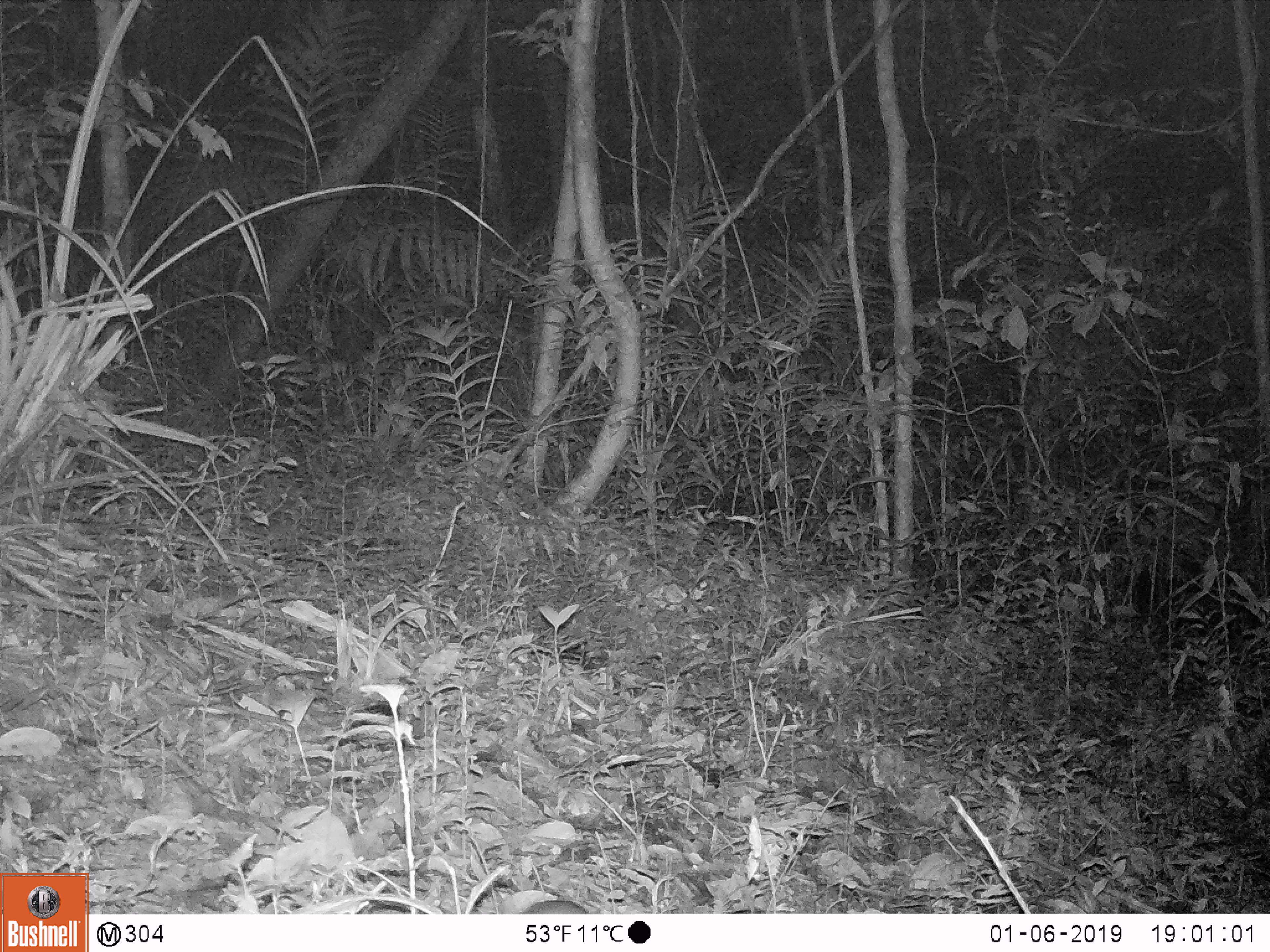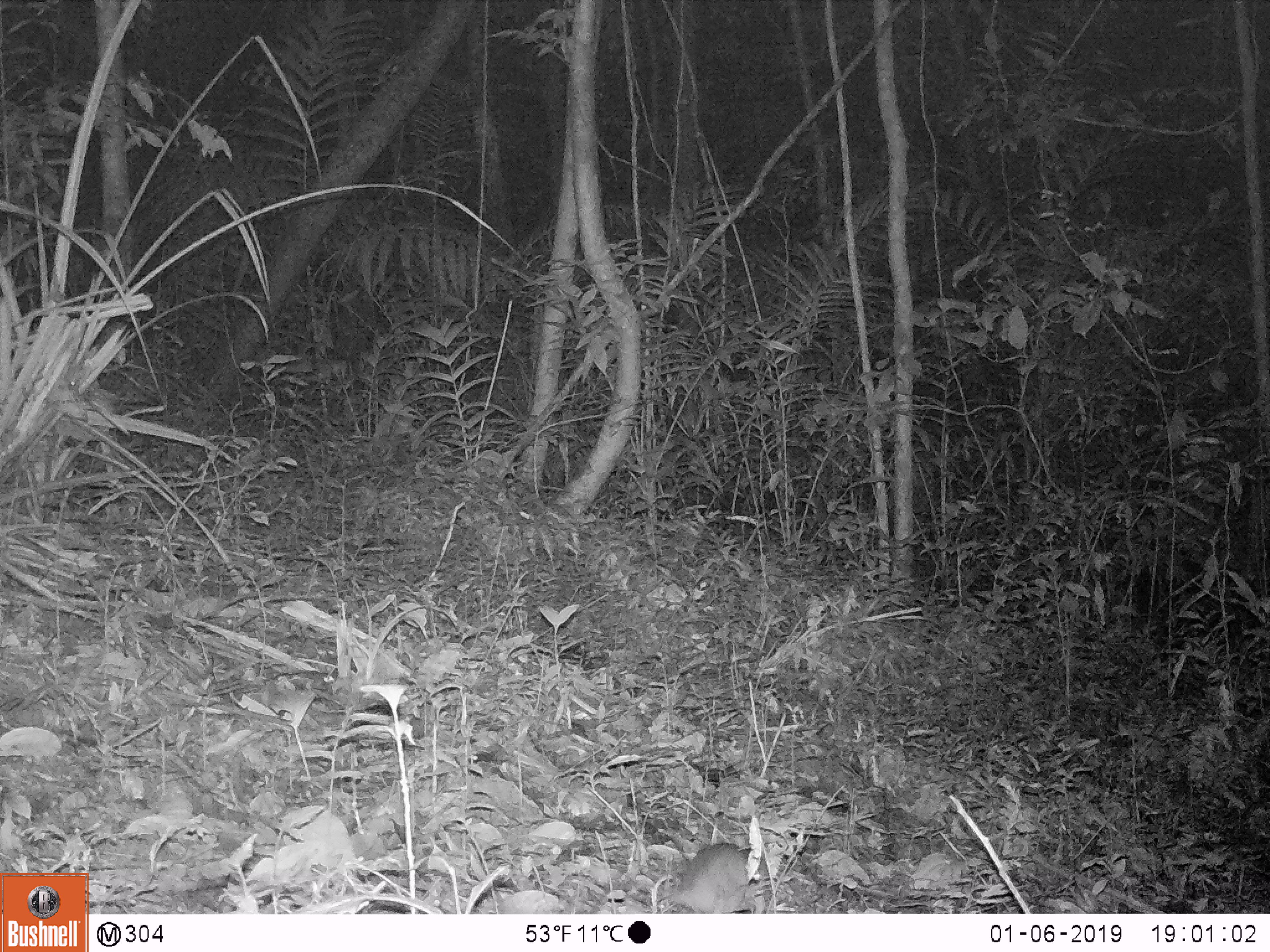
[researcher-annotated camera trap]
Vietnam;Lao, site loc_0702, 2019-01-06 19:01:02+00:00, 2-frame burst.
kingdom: Animalia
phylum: Chordata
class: Mammalia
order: Rodentia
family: Muridae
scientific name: Muridae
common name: old-world mice and rats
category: unidentified murid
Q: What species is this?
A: Unidentified murid (old-world mice and rats) (Muridae).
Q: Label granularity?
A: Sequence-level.